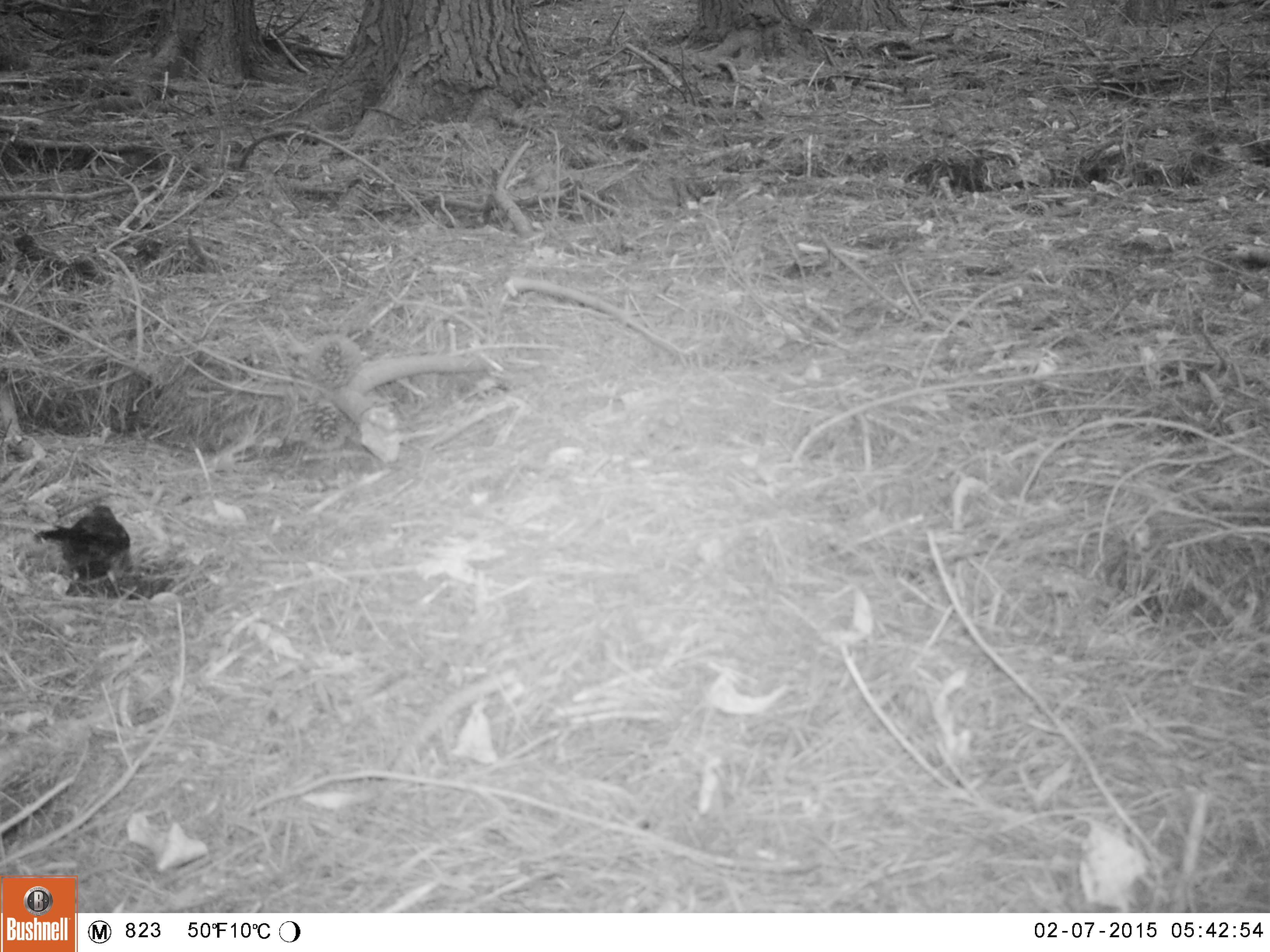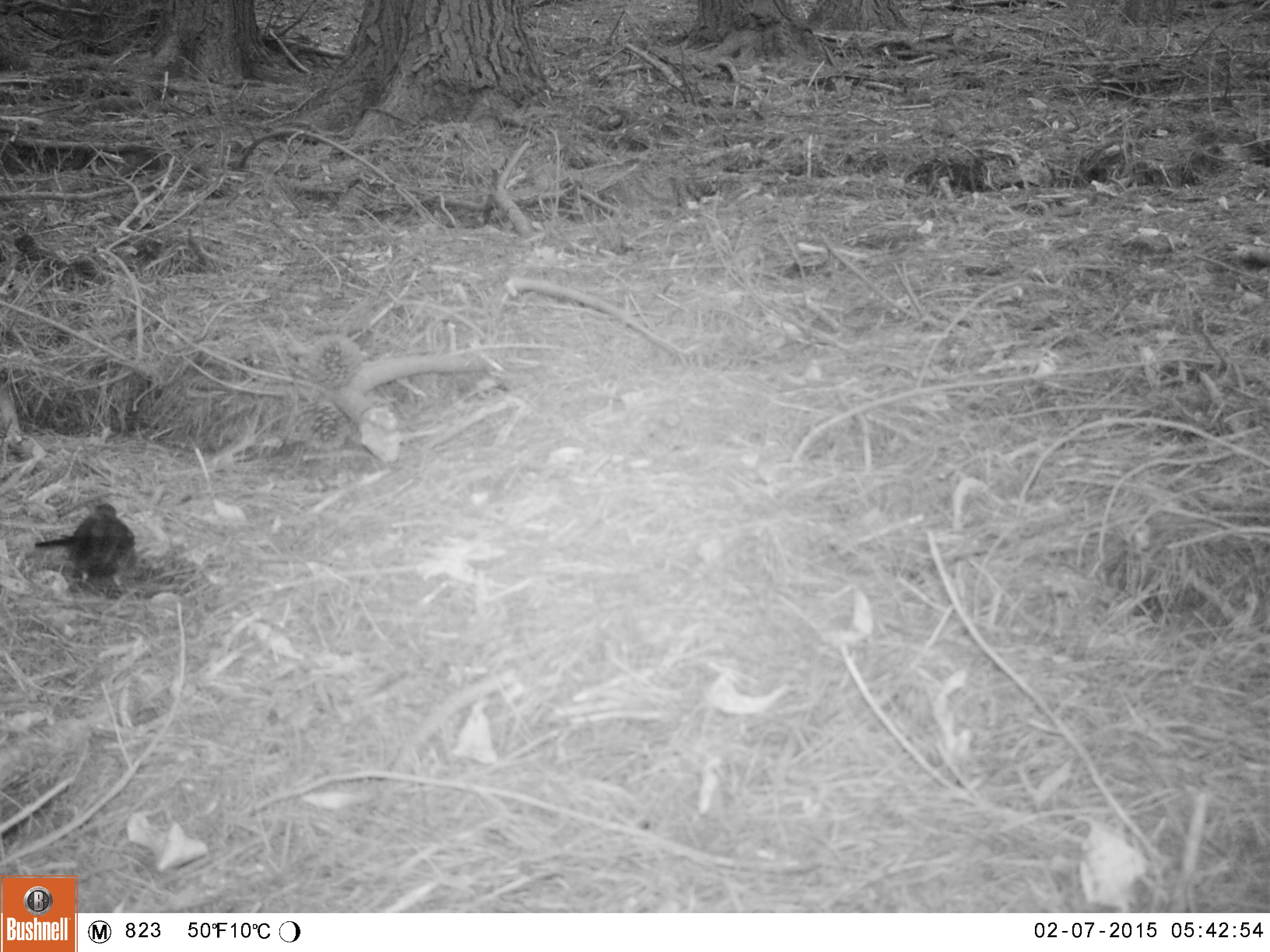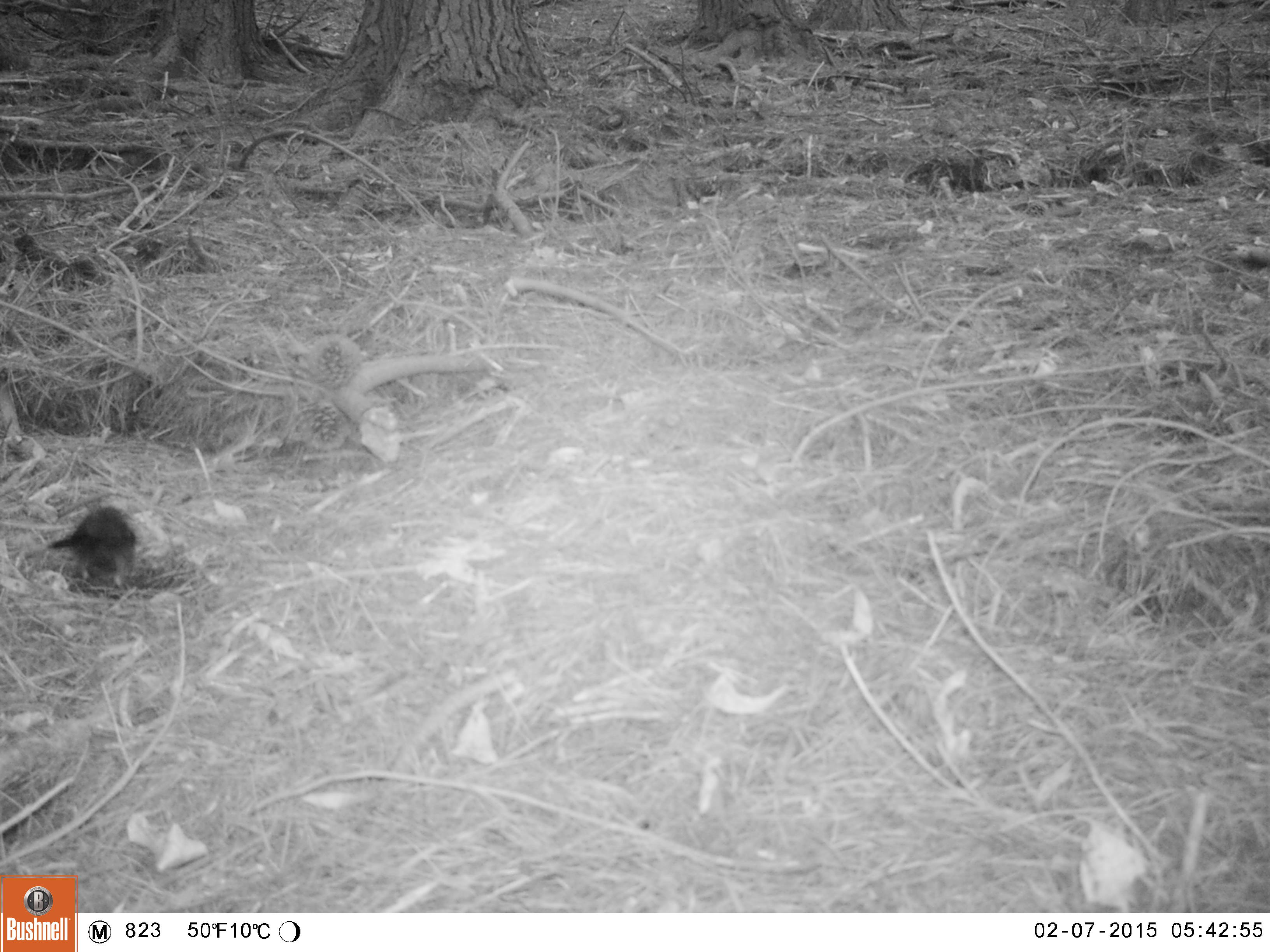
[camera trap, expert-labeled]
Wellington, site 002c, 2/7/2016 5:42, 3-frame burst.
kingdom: Animalia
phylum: Chordata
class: Aves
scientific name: Aves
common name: bird